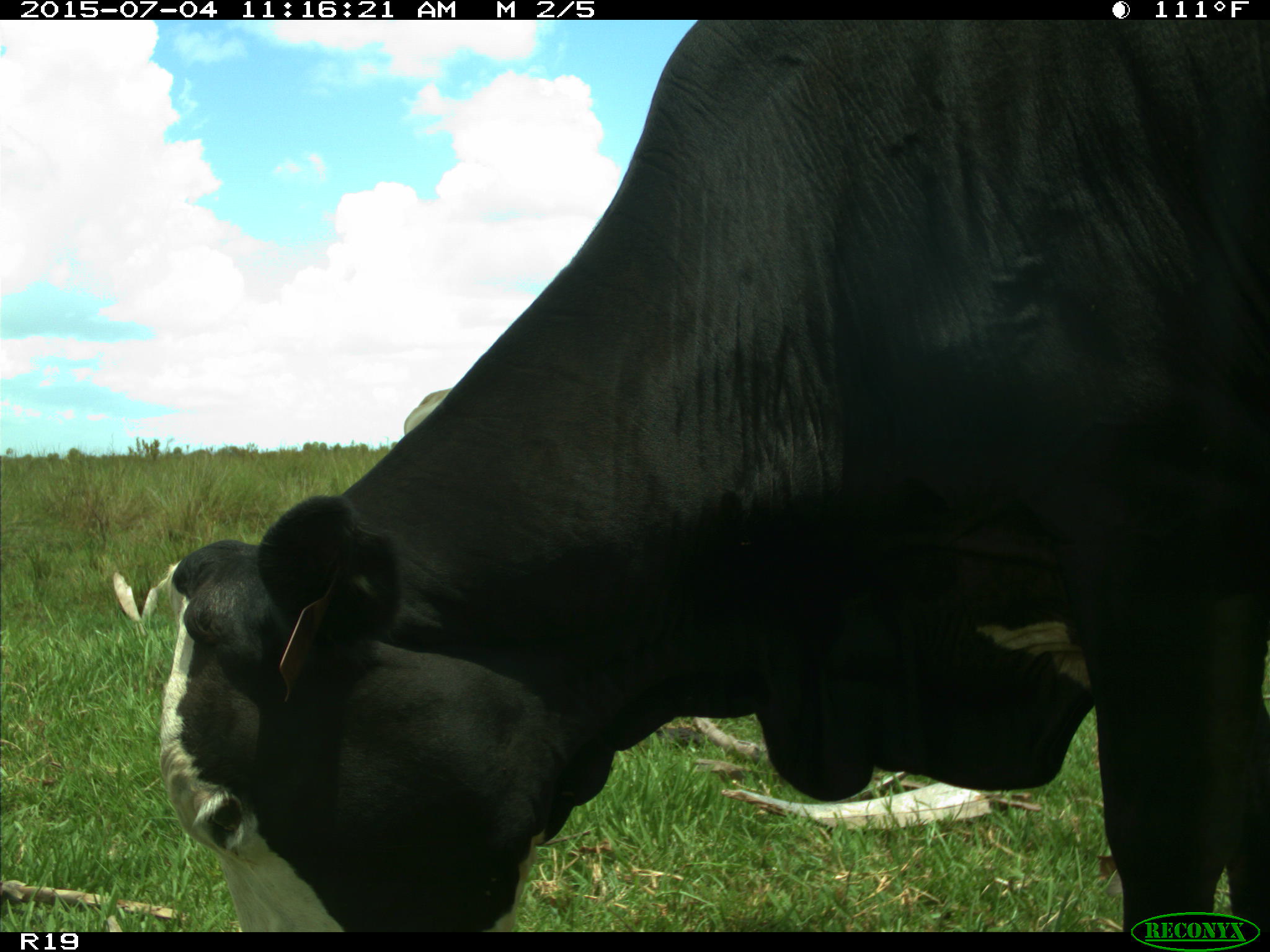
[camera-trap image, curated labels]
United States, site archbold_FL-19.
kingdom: Animalia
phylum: Chordata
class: Mammalia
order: Artiodactyla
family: Bovidae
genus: Bos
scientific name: Bos taurus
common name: domestic cow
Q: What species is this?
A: Bos taurus (domestic cow).